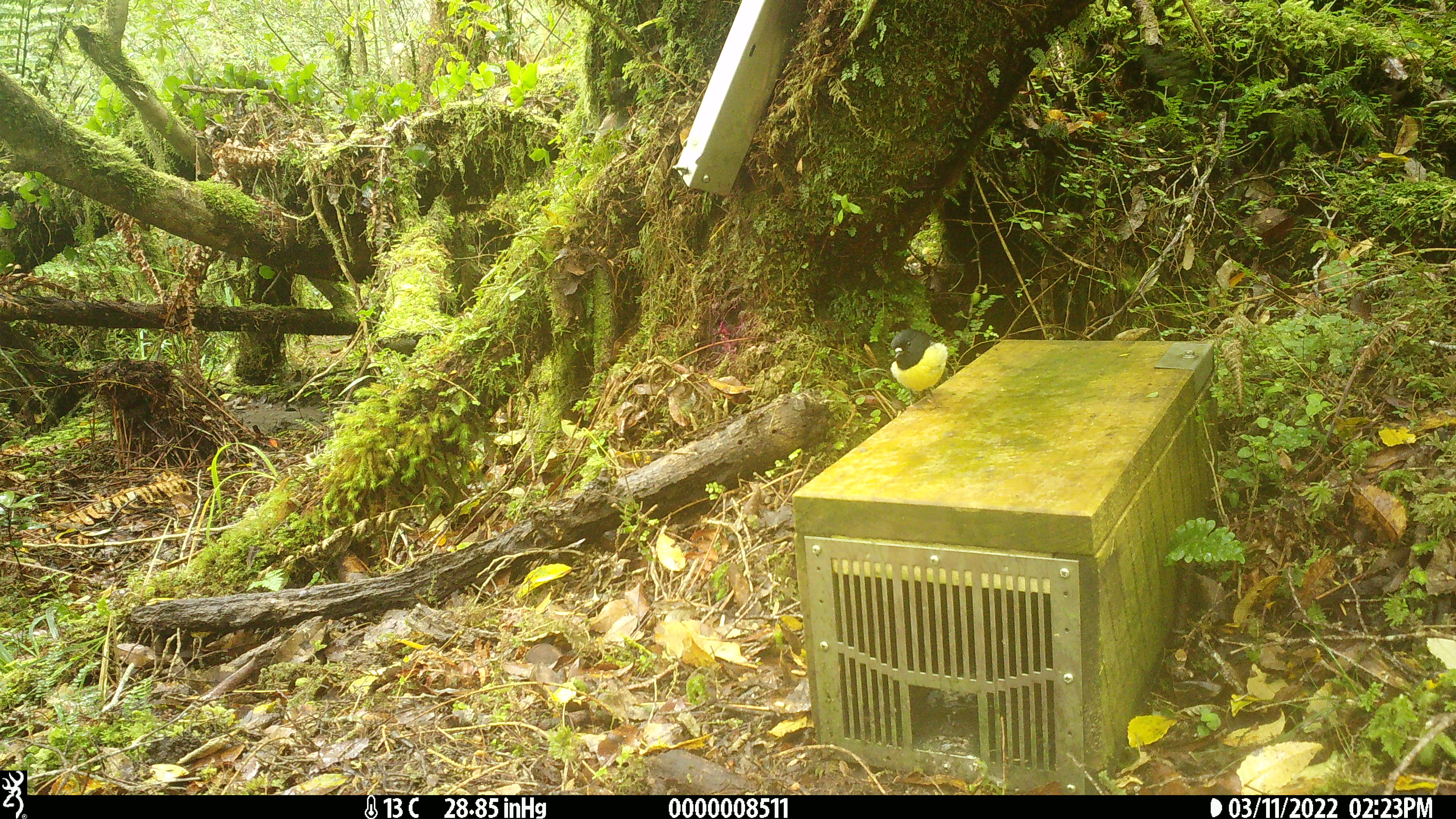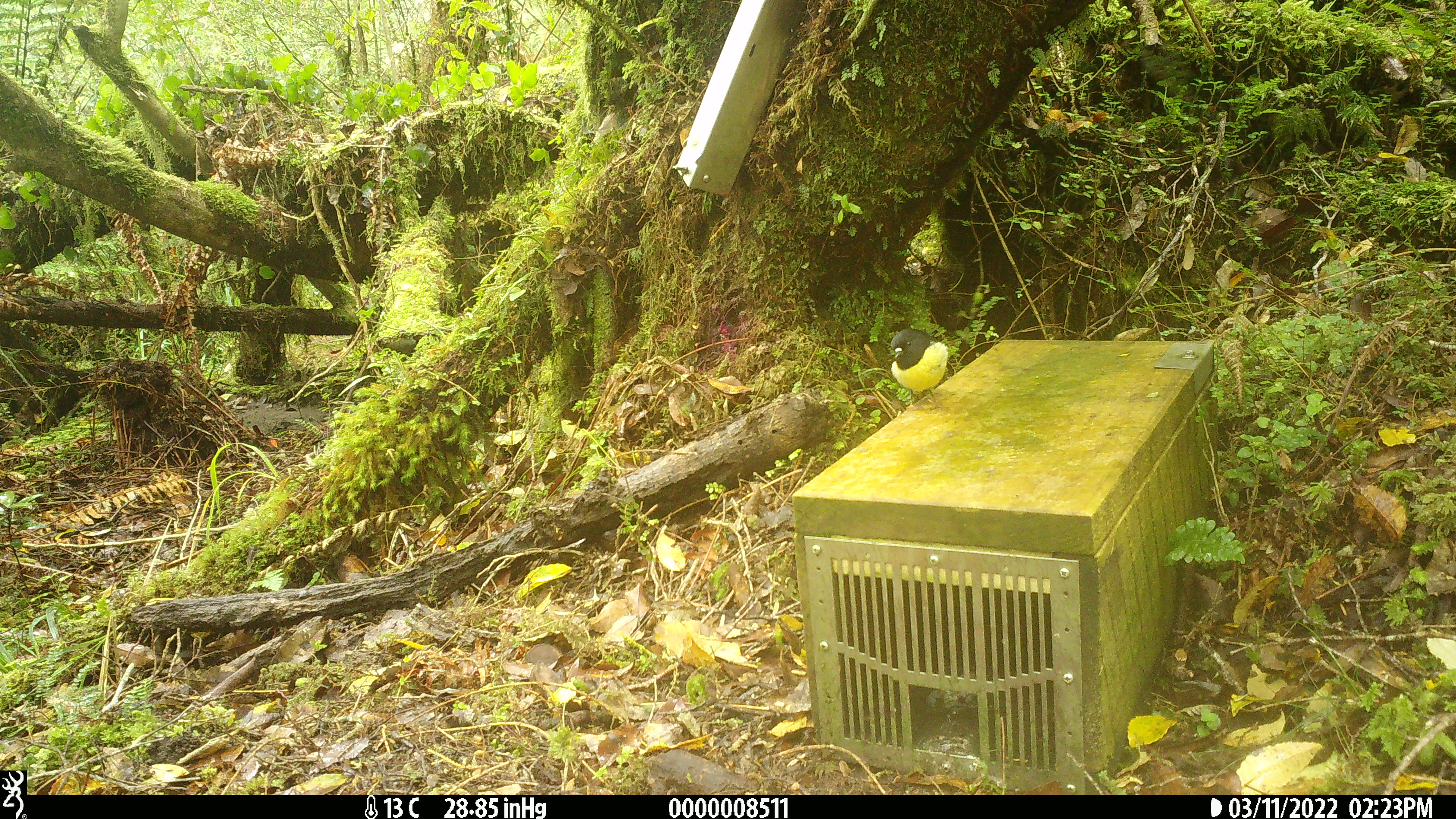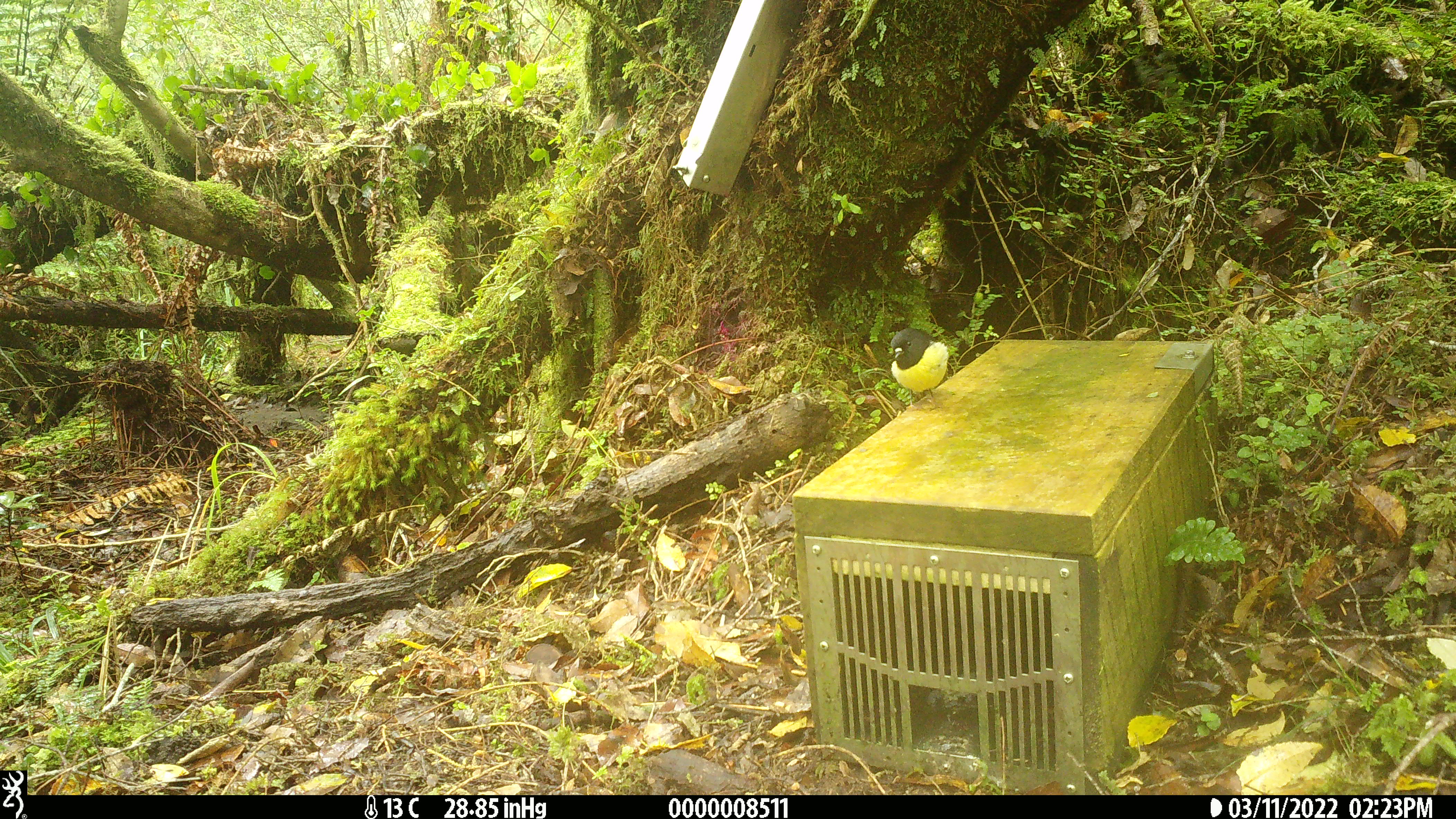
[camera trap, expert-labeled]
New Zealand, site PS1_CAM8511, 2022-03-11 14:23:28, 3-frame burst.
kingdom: Animalia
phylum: Chordata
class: Aves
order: Passeriformes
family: Petroicidae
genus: Petroica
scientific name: Petroica macrocephala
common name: tomtit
Tomtit (Petroica macrocephala).